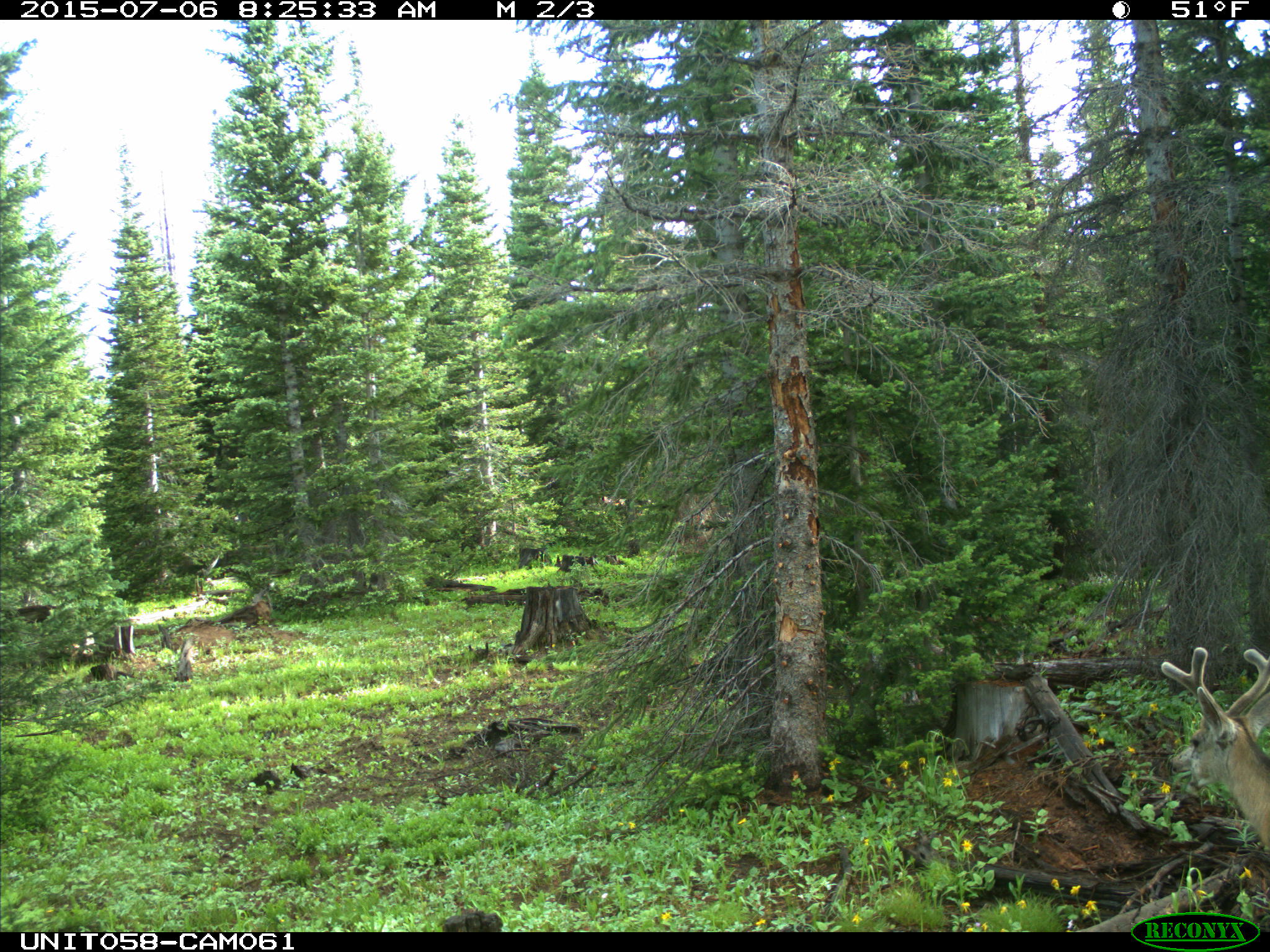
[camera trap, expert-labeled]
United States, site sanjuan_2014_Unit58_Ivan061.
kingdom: Animalia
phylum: Chordata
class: Mammalia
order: Artiodactyla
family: Cervidae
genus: Odocoileus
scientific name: Odocoileus hemionus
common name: mule deer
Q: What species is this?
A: Odocoileus hemionus (mule deer).